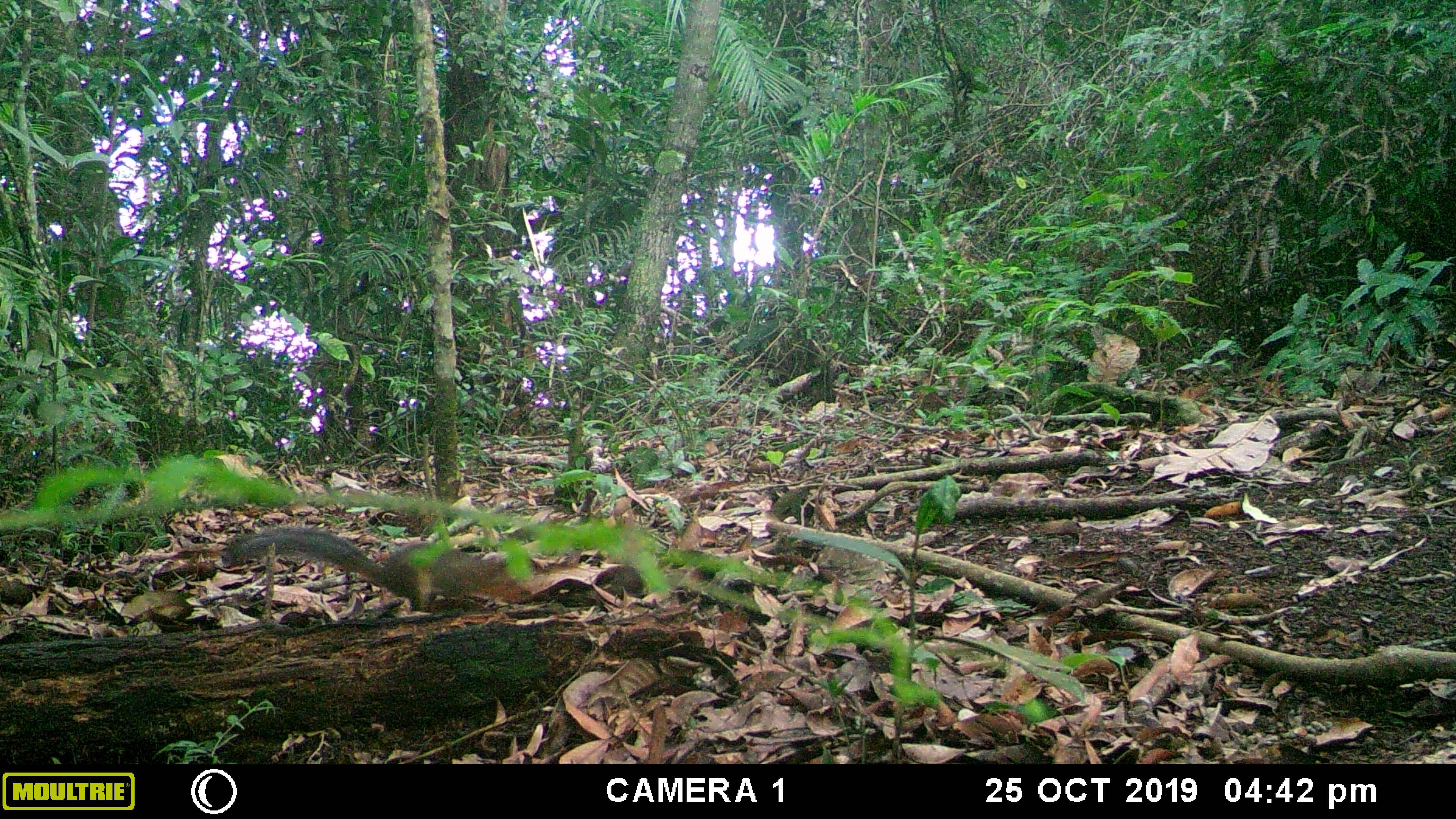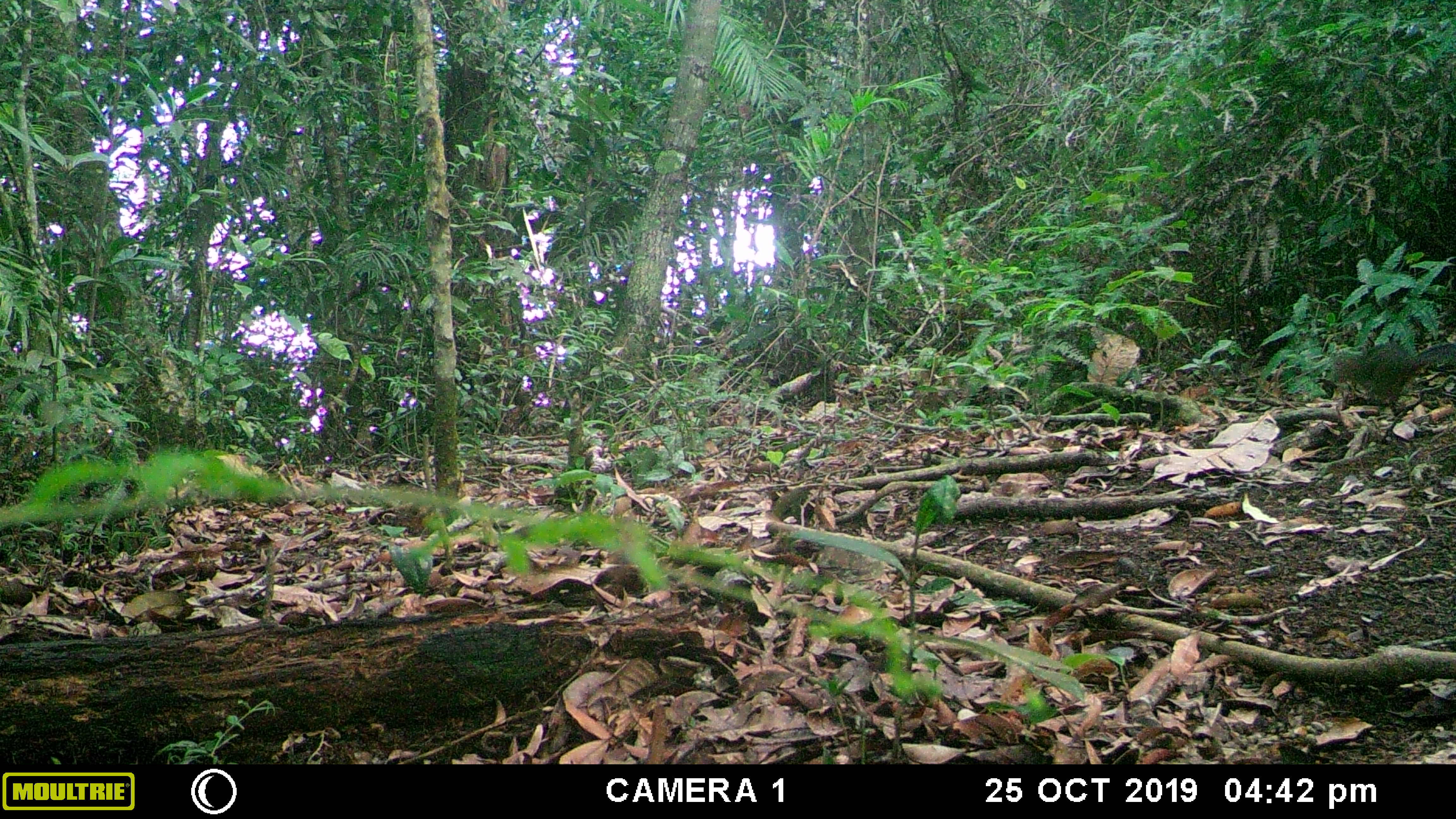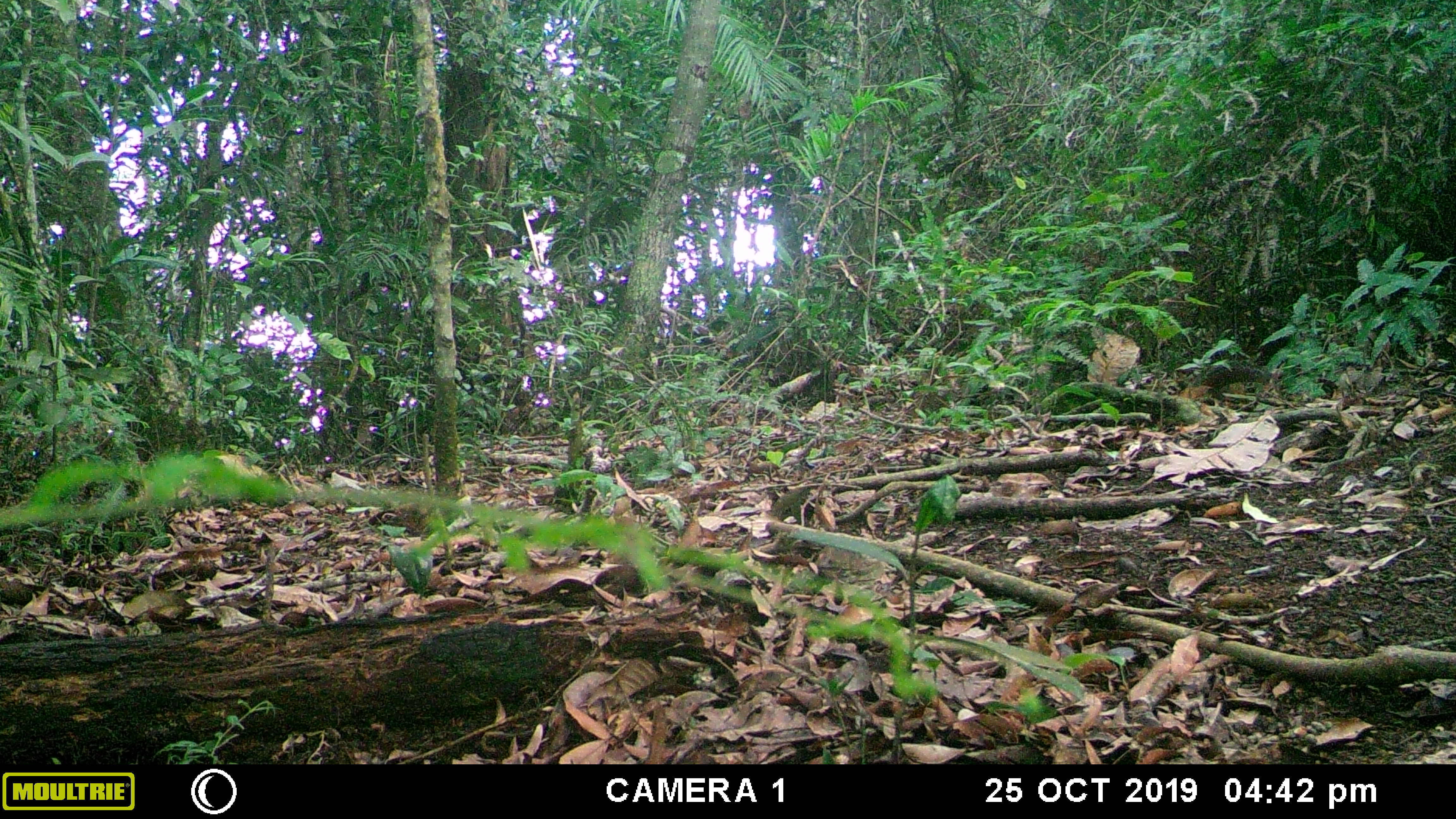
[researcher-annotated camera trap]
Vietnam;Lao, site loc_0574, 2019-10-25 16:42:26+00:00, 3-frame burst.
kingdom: Animalia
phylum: Chordata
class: Mammalia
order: Rodentia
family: Sciuridae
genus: Dremomys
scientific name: Dremomys rufigenis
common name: red-cheeked squirrel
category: red cheeked squirrel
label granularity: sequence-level